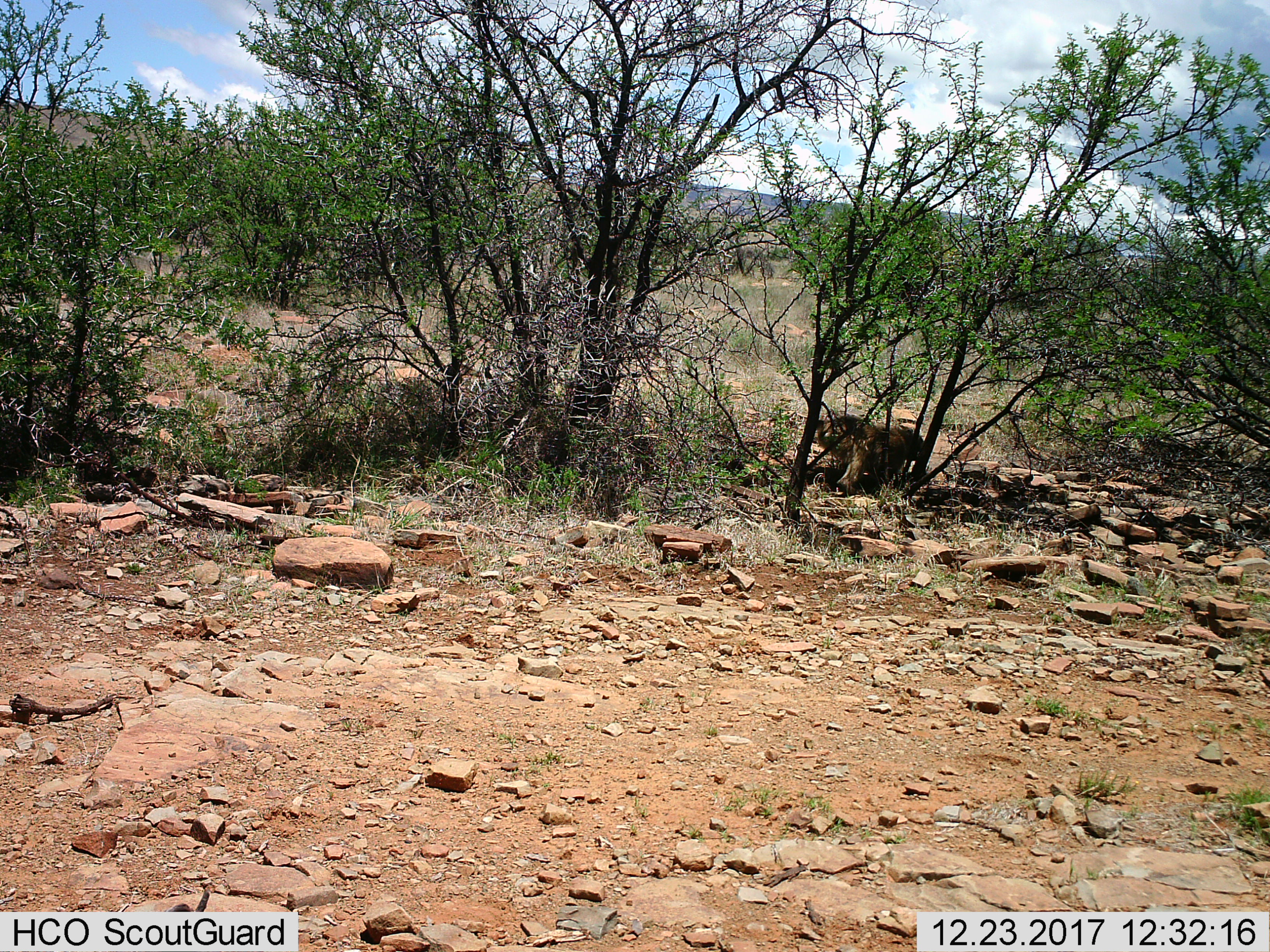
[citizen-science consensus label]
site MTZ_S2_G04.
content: unidentified animal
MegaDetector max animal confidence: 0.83